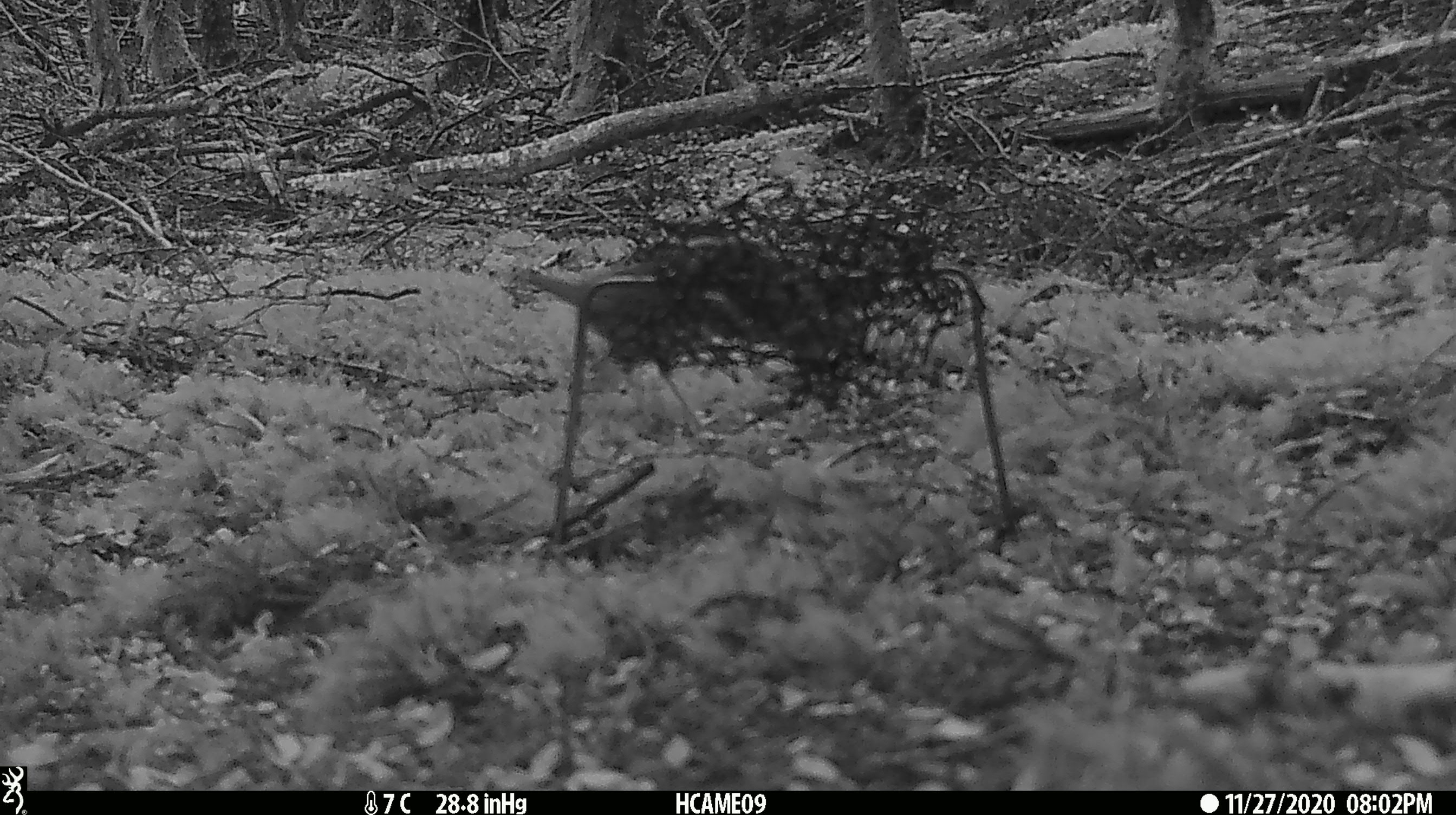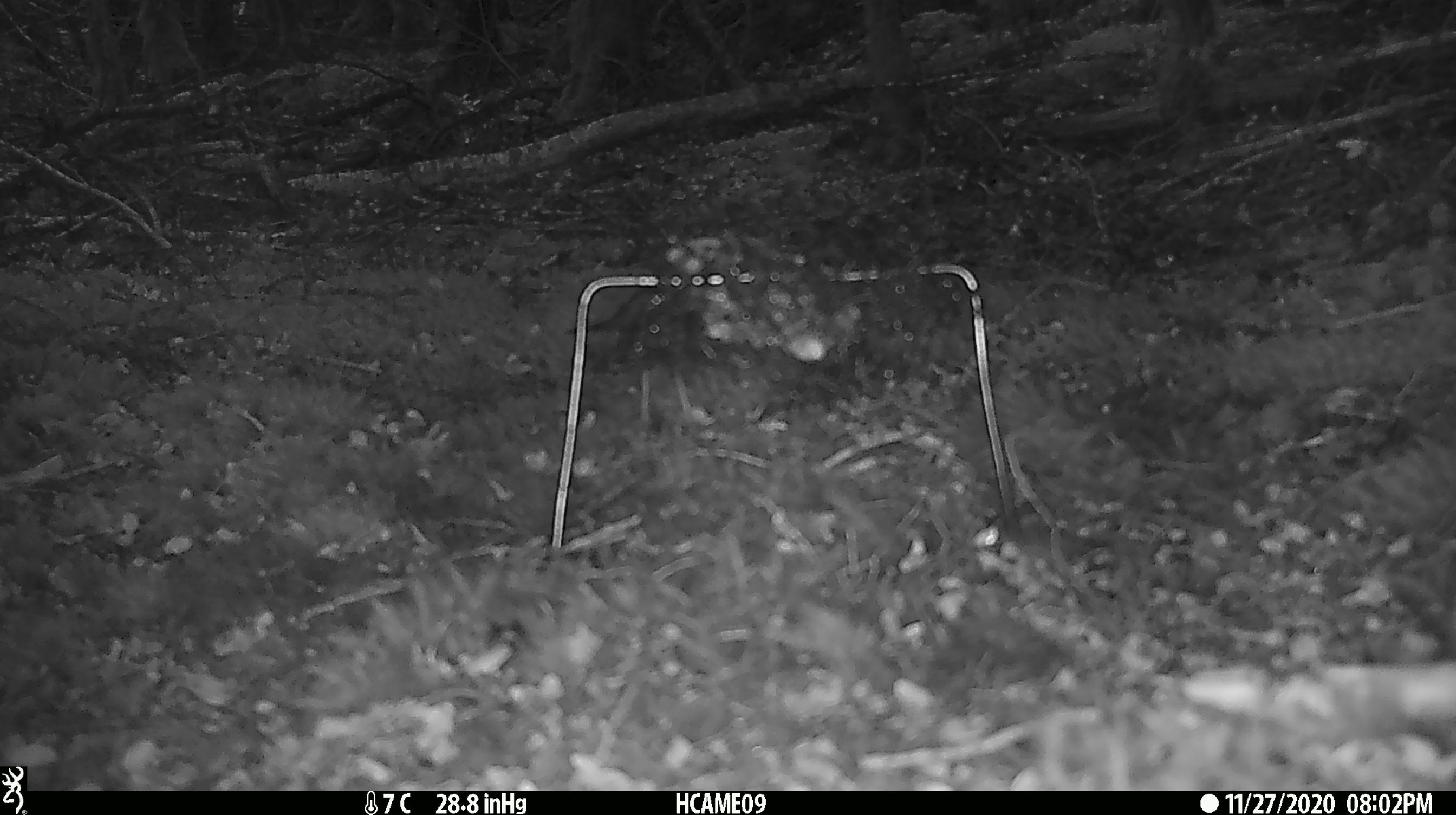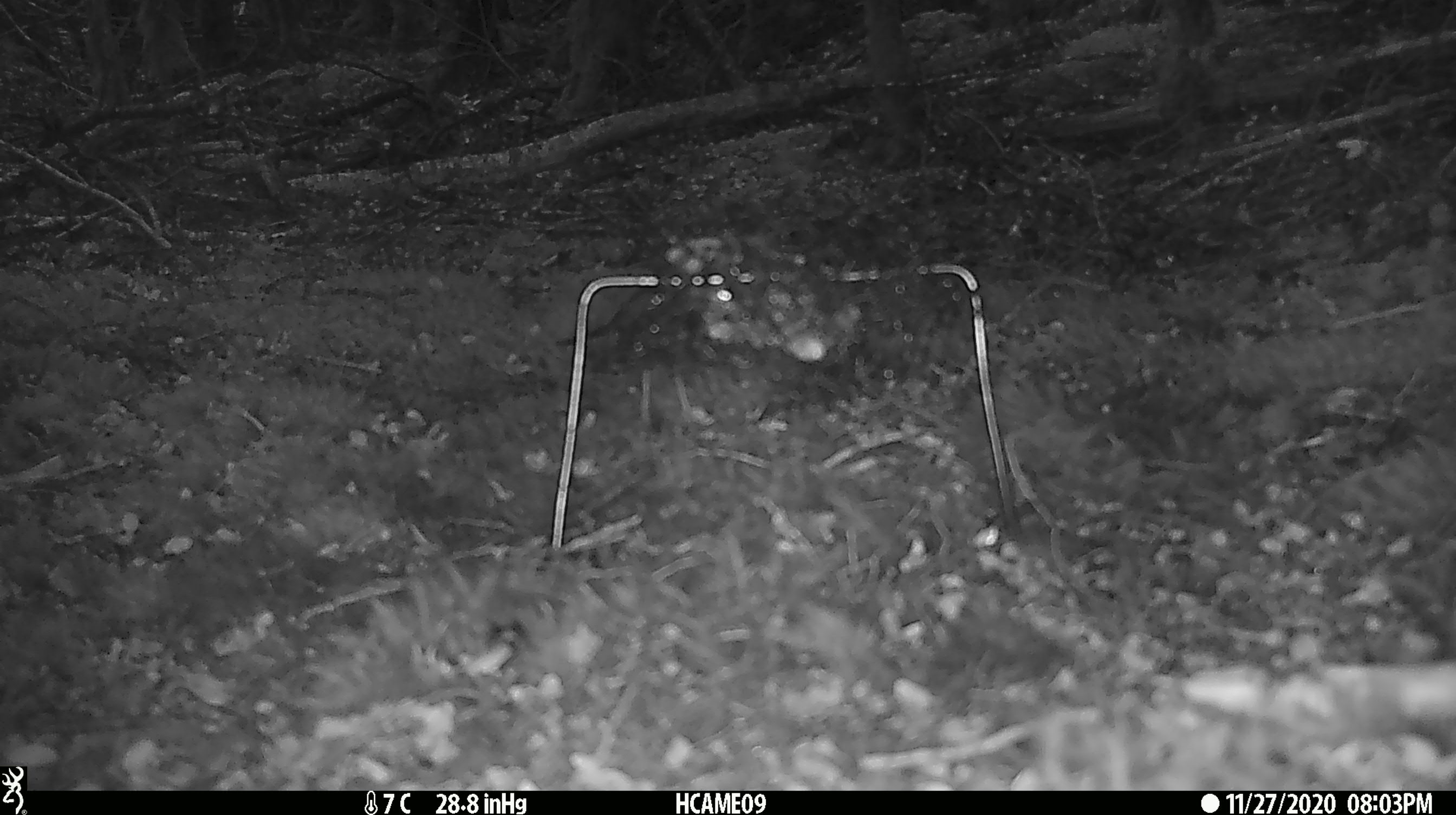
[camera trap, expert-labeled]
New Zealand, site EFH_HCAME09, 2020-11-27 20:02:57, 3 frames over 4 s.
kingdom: Animalia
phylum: Chordata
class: Aves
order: Passeriformes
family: Turdidae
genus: Turdus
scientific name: Turdus philomelos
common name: song thrush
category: thrush